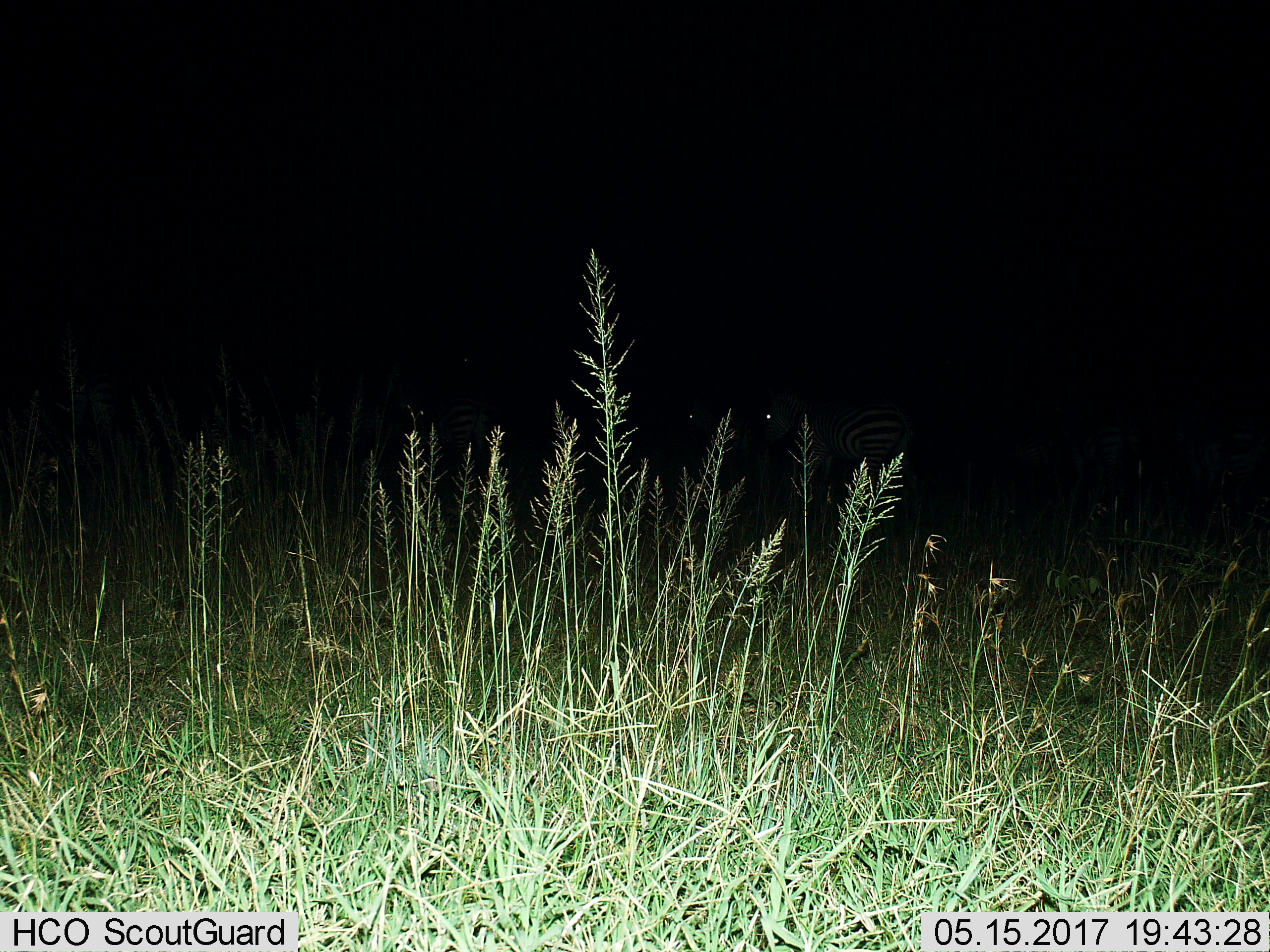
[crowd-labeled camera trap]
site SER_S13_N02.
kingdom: Animalia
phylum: Chordata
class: Mammalia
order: Perissodactyla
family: Equidae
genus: Equus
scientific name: Equus quagga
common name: plains zebra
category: zebraplains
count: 9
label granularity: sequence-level